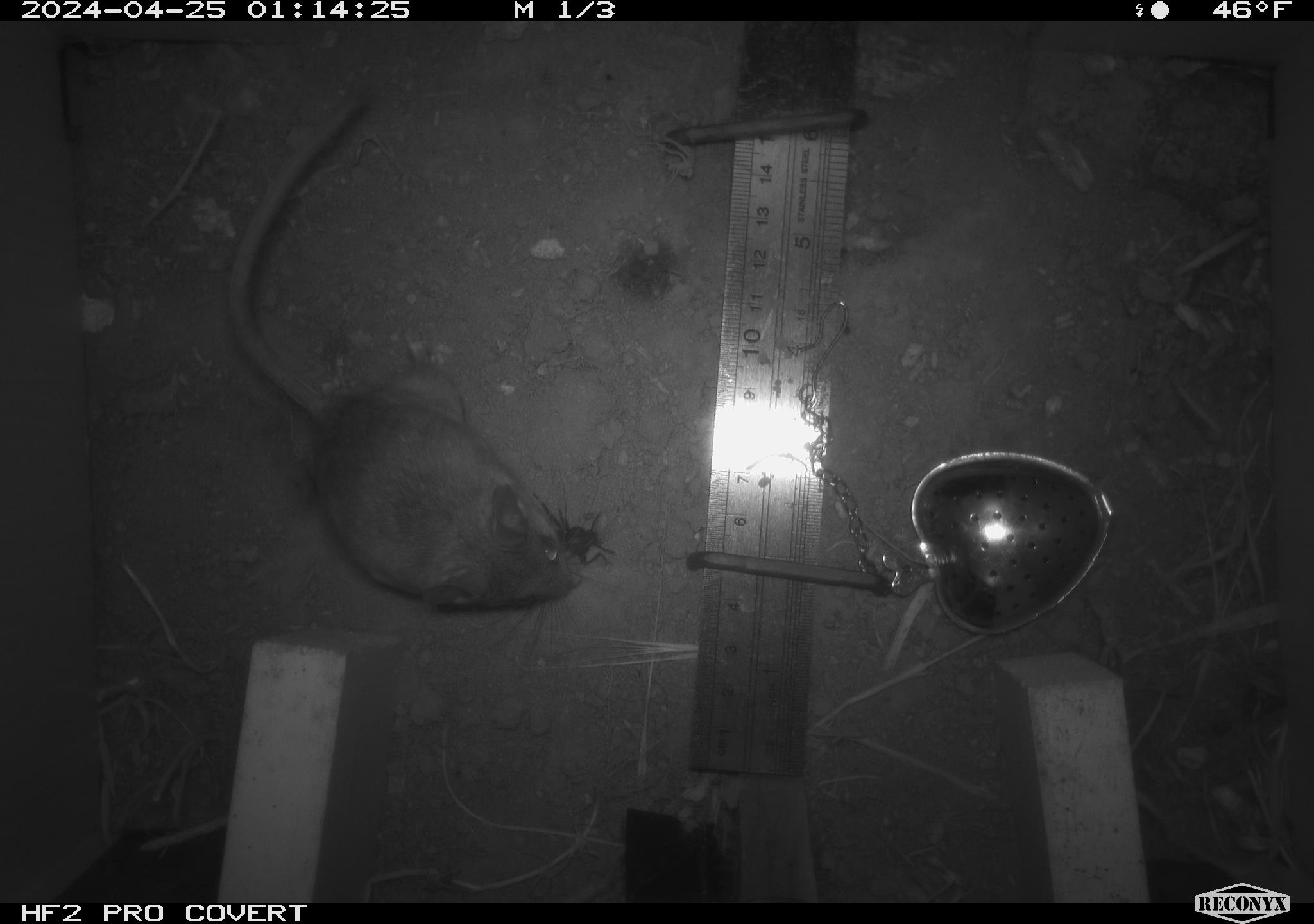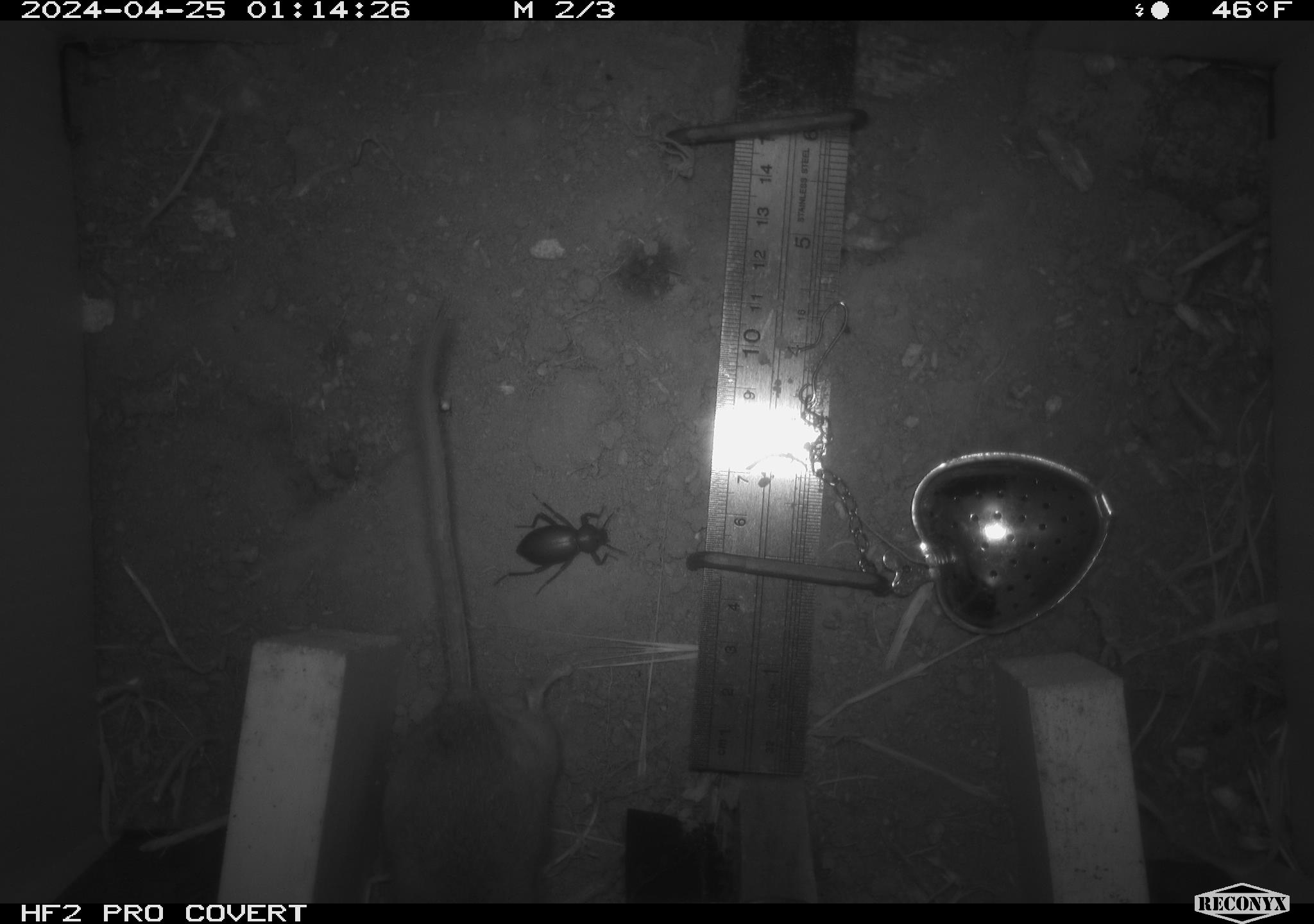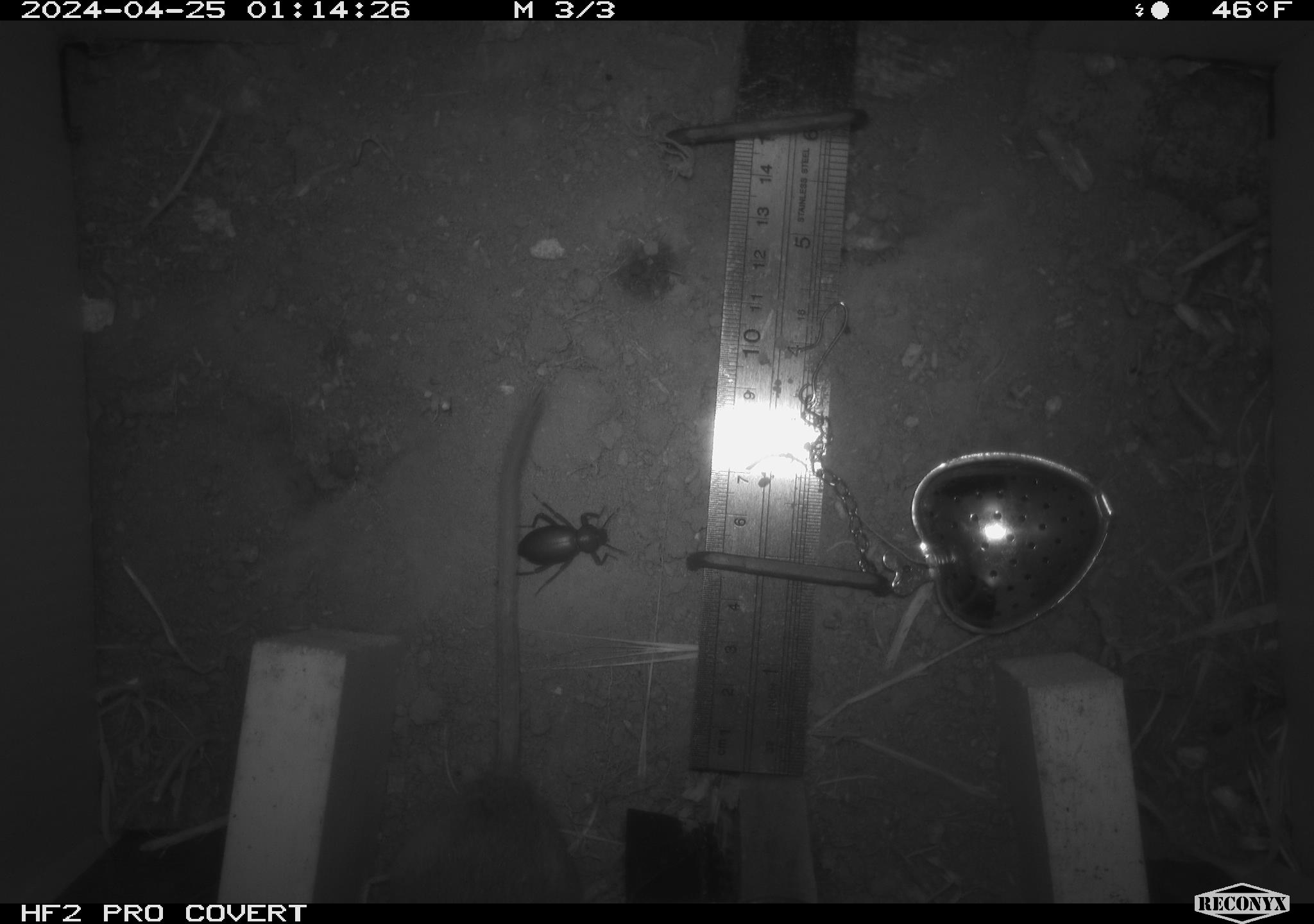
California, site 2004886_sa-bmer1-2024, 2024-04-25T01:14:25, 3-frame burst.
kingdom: Animalia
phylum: Arthropoda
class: Insecta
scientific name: Insecta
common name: insect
Insect (Insecta).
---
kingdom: Animalia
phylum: Chordata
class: Mammalia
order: Rodentia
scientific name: Rodentia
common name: mouse species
Mouse species (Rodentia).